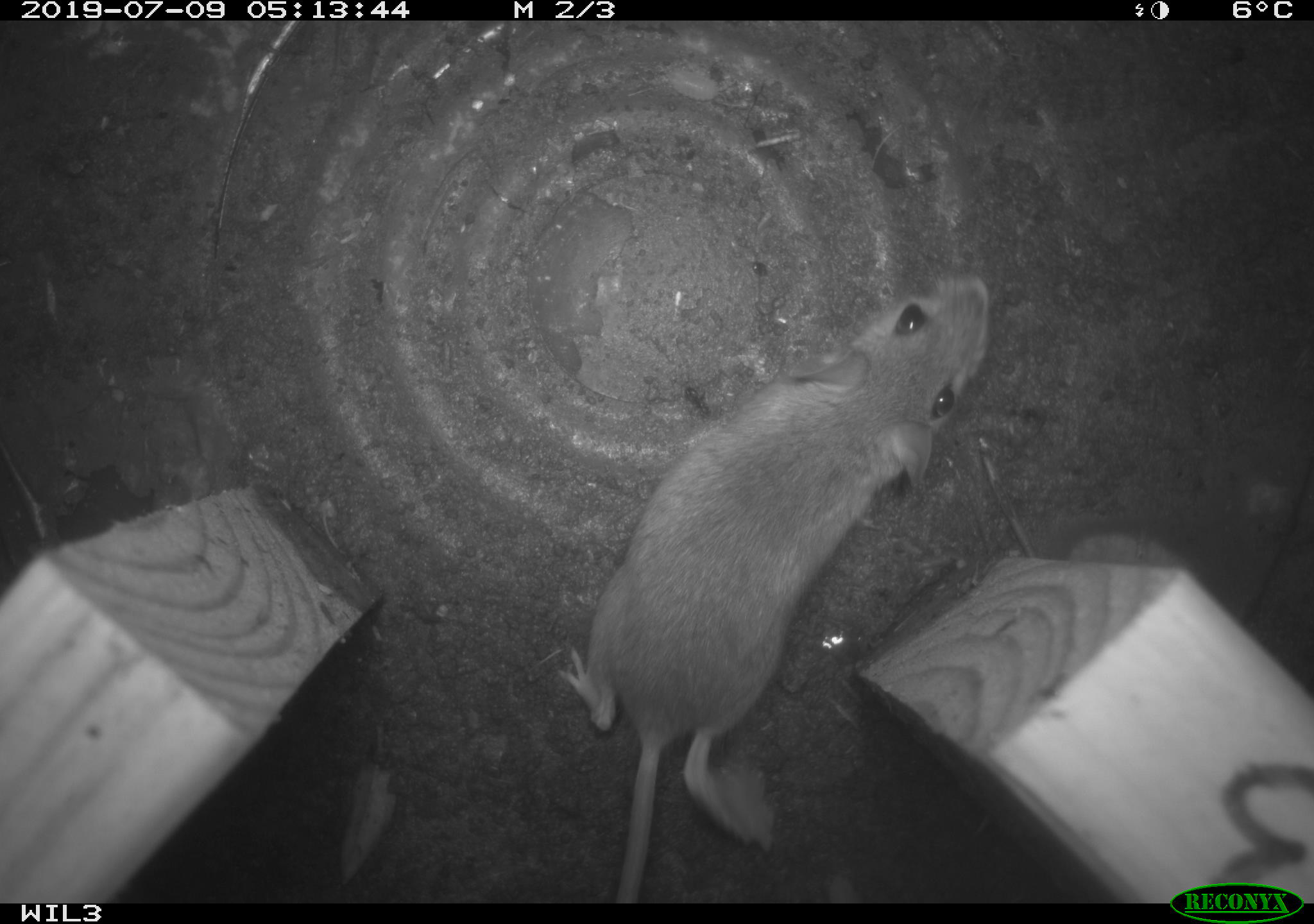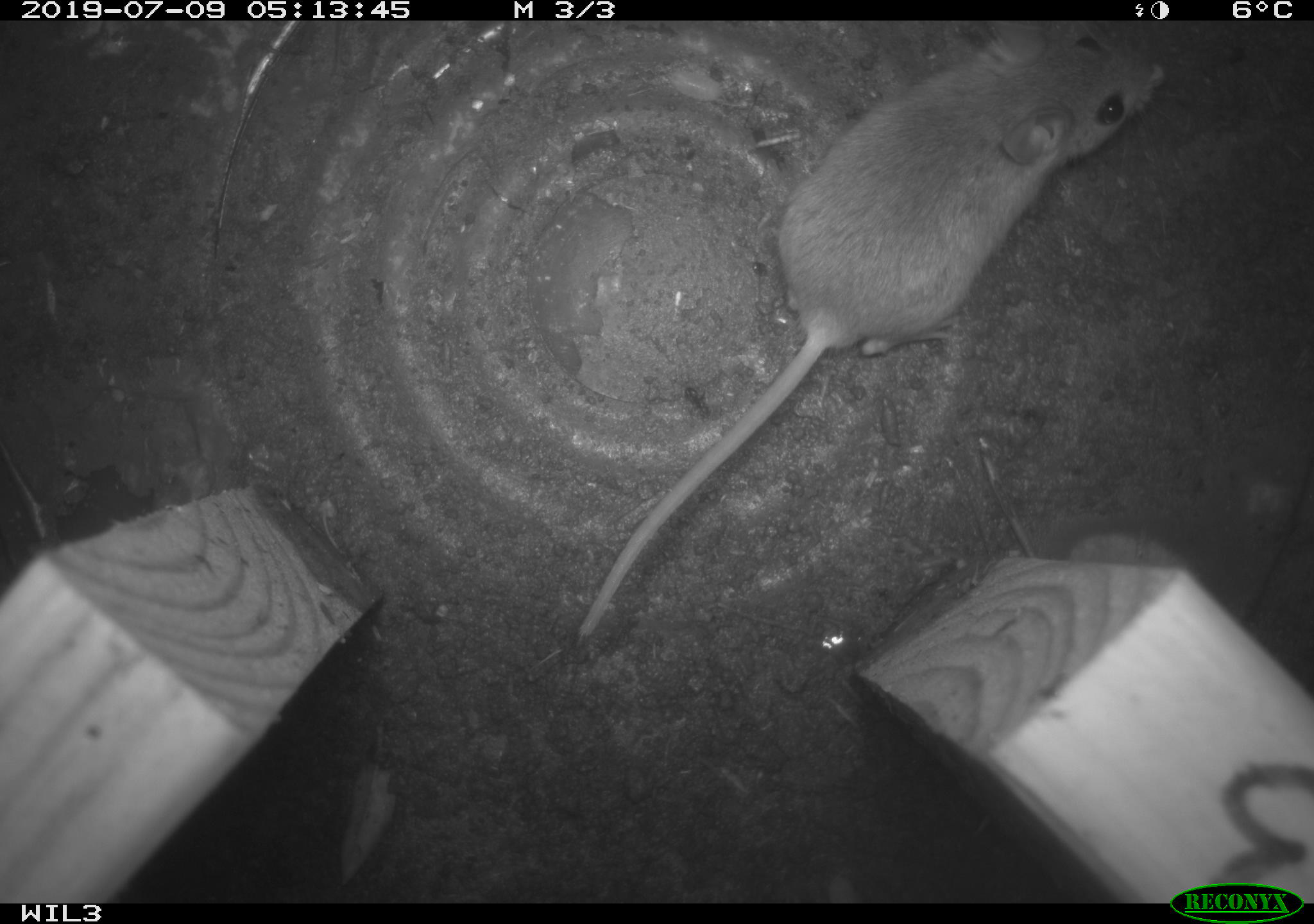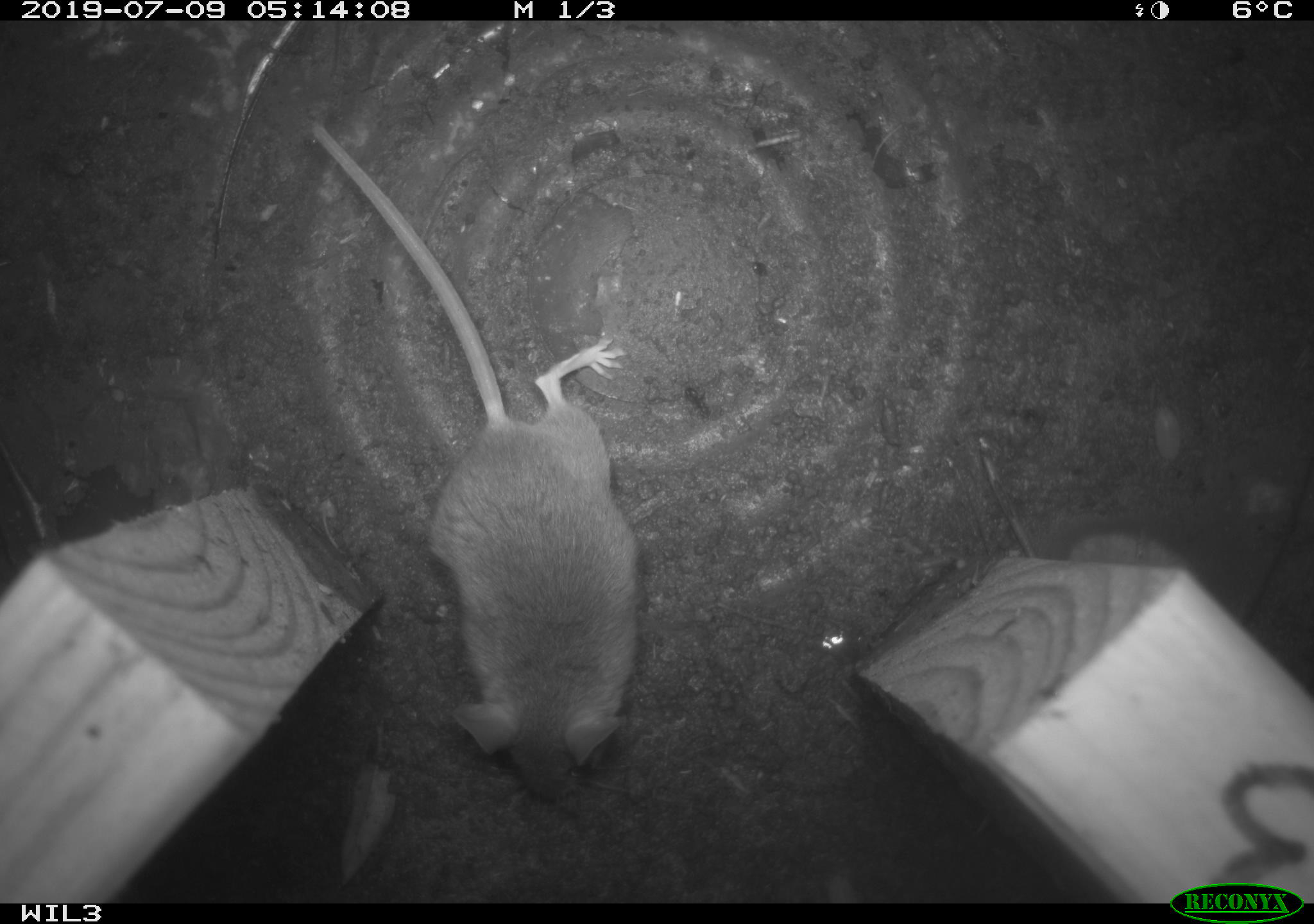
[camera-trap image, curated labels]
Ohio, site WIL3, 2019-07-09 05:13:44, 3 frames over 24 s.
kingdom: Animalia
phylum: Chordata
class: Mammalia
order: Rodentia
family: Cricetidae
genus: Peromyscus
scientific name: Peromyscus leucopus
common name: white-footed mouse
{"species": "white-footed mouse (Peromyscus leucopus)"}